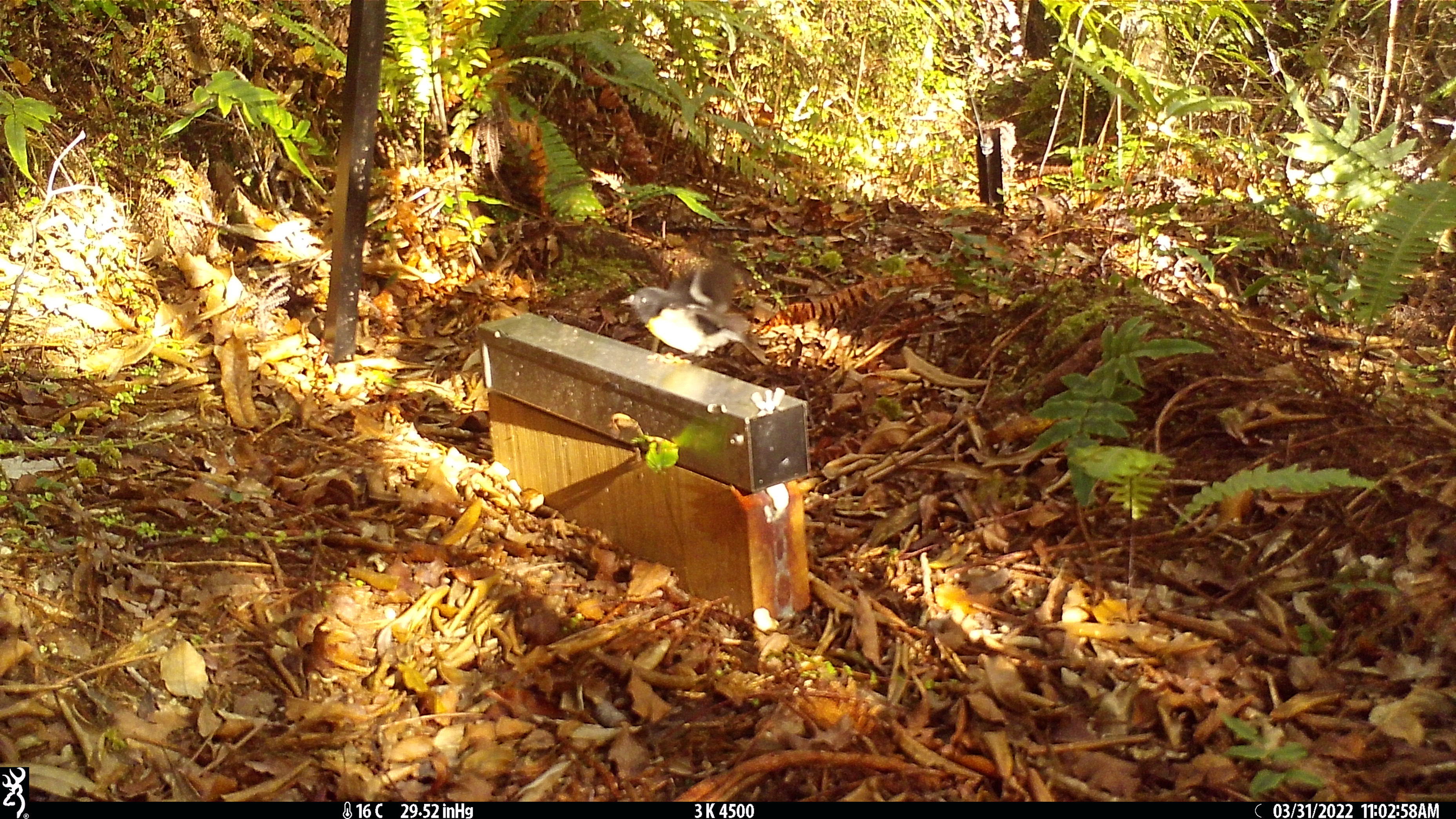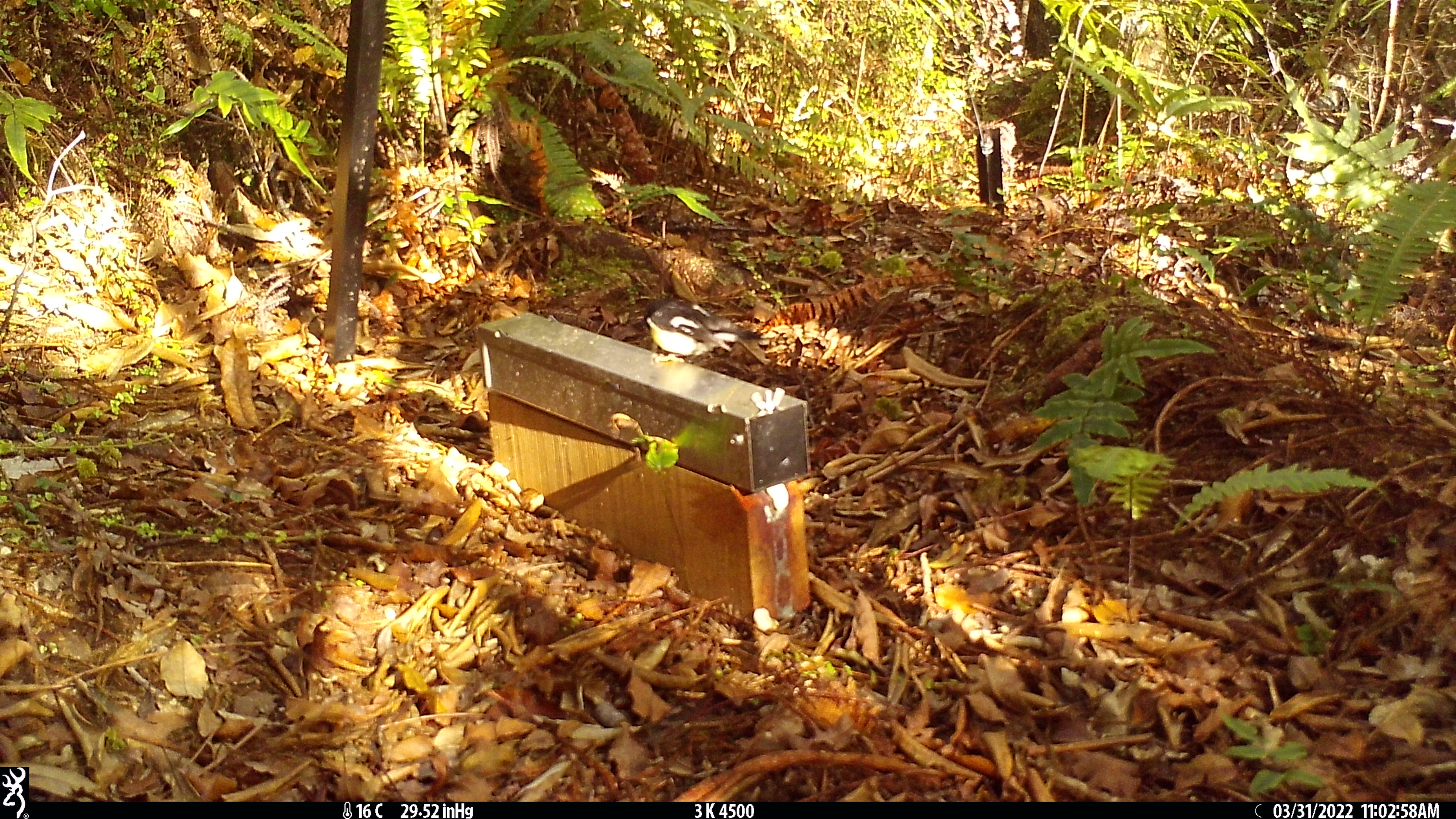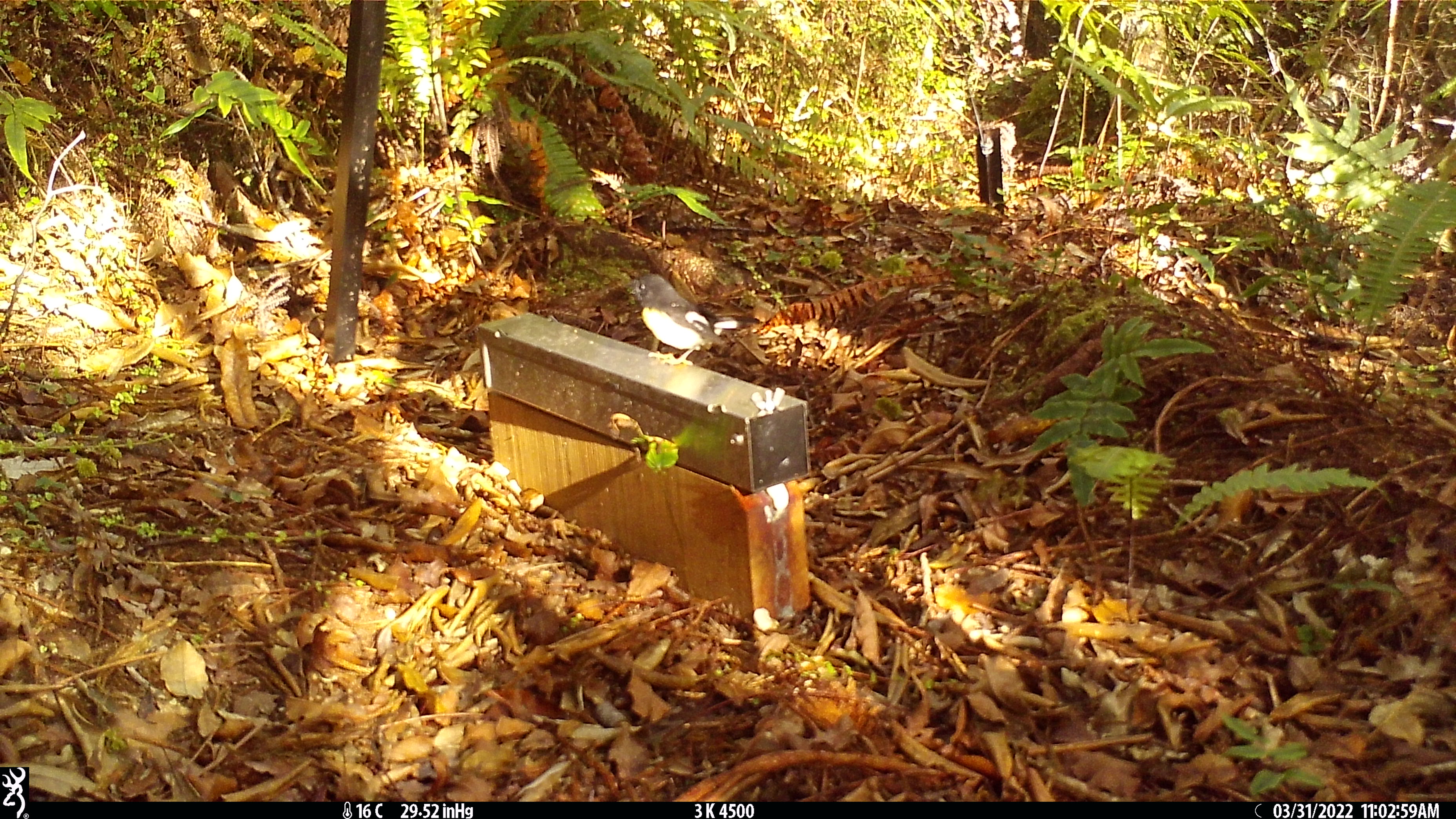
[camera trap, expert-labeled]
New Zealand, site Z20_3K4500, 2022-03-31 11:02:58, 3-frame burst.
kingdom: Animalia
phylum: Chordata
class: Aves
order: Passeriformes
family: Petroicidae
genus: Petroica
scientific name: Petroica macrocephala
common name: tomtit